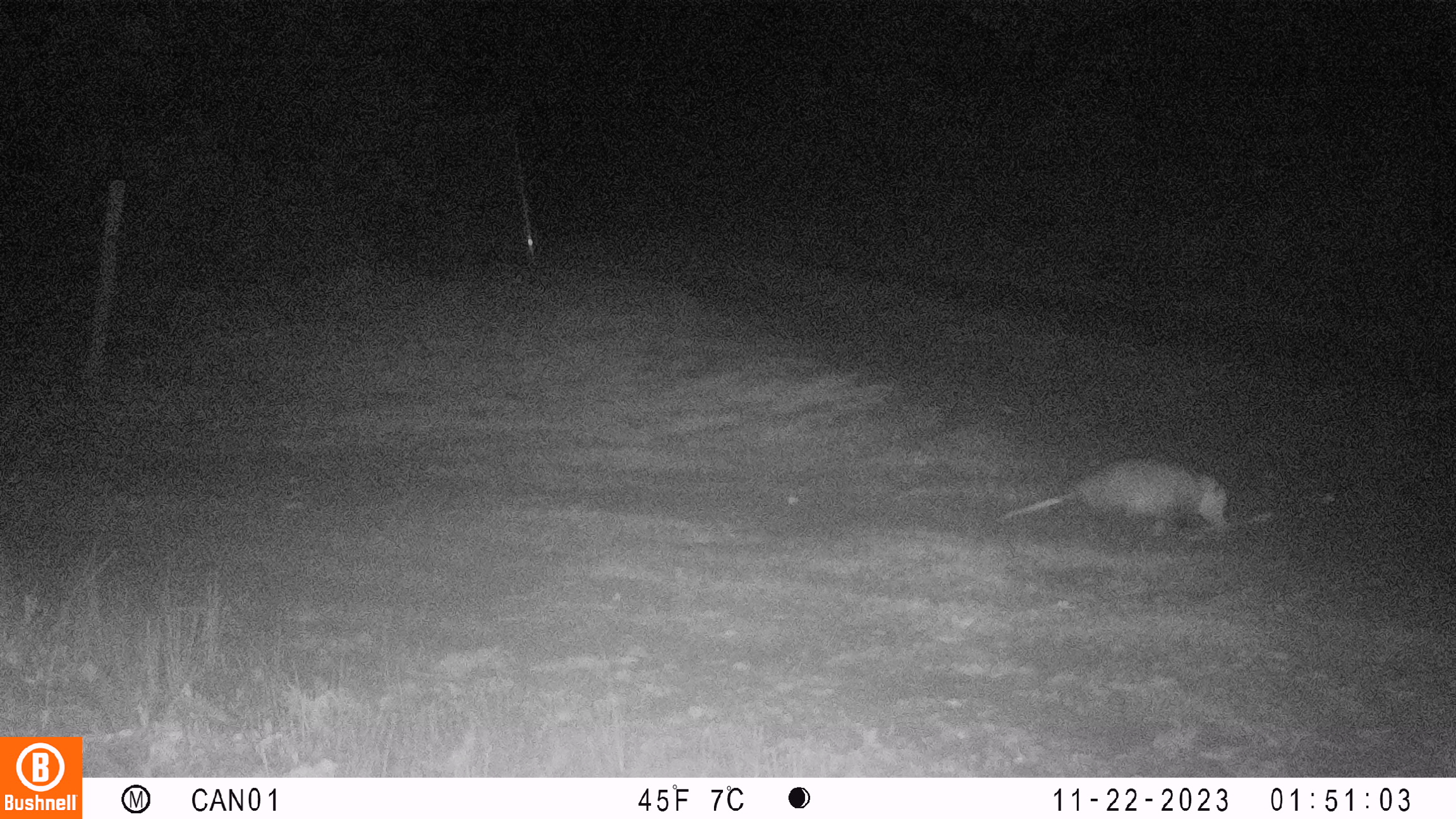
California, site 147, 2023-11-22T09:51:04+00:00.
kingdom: Animalia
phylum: Chordata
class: Mammalia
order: Didelphimorphia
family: Didelphidae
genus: Didelphis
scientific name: Didelphis virginiana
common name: virginia opossum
Virginia opossum (Didelphis virginiana).